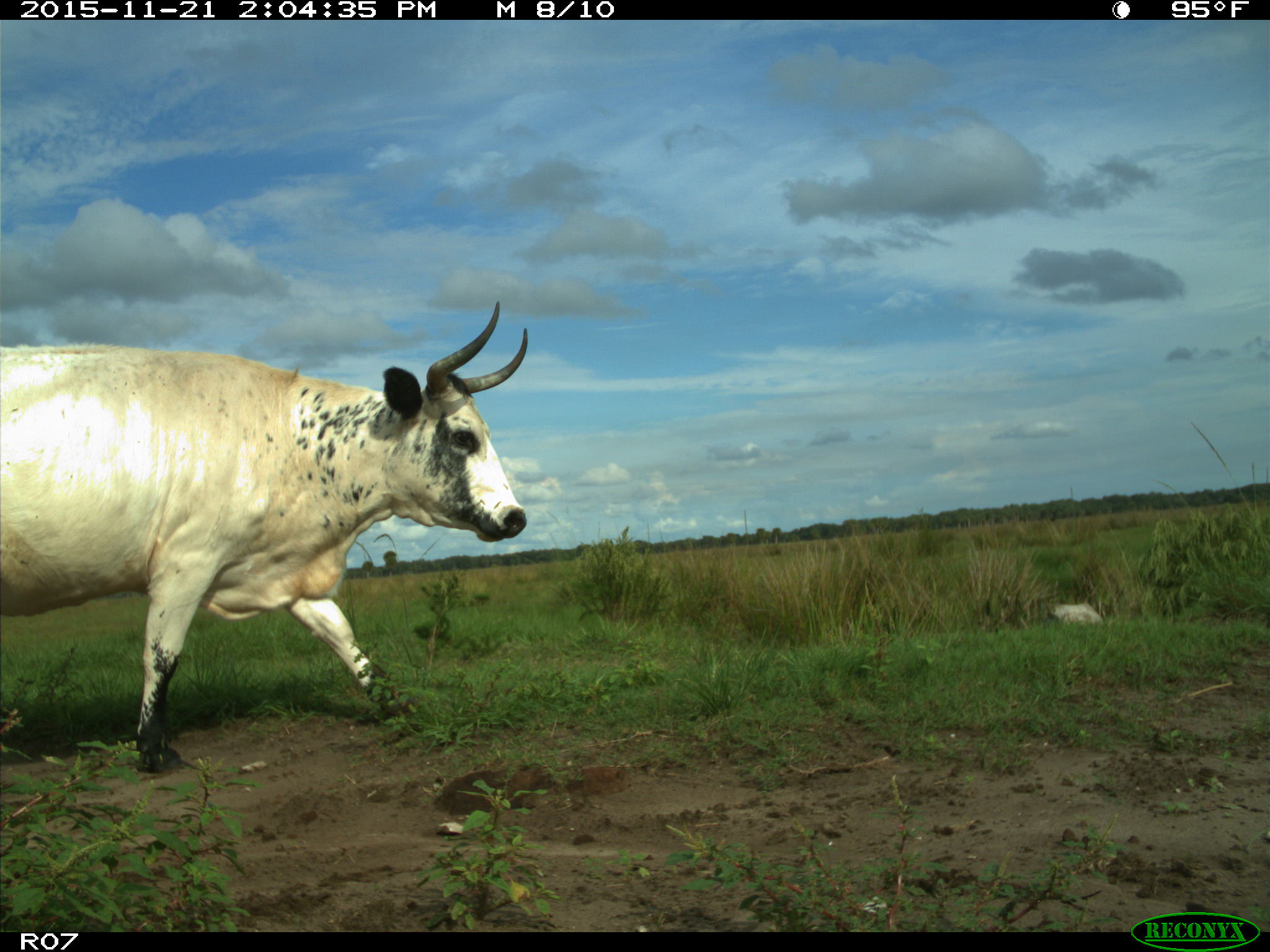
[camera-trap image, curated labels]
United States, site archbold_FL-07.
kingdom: Animalia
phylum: Chordata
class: Mammalia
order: Artiodactyla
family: Bovidae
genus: Bos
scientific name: Bos taurus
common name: domestic cow